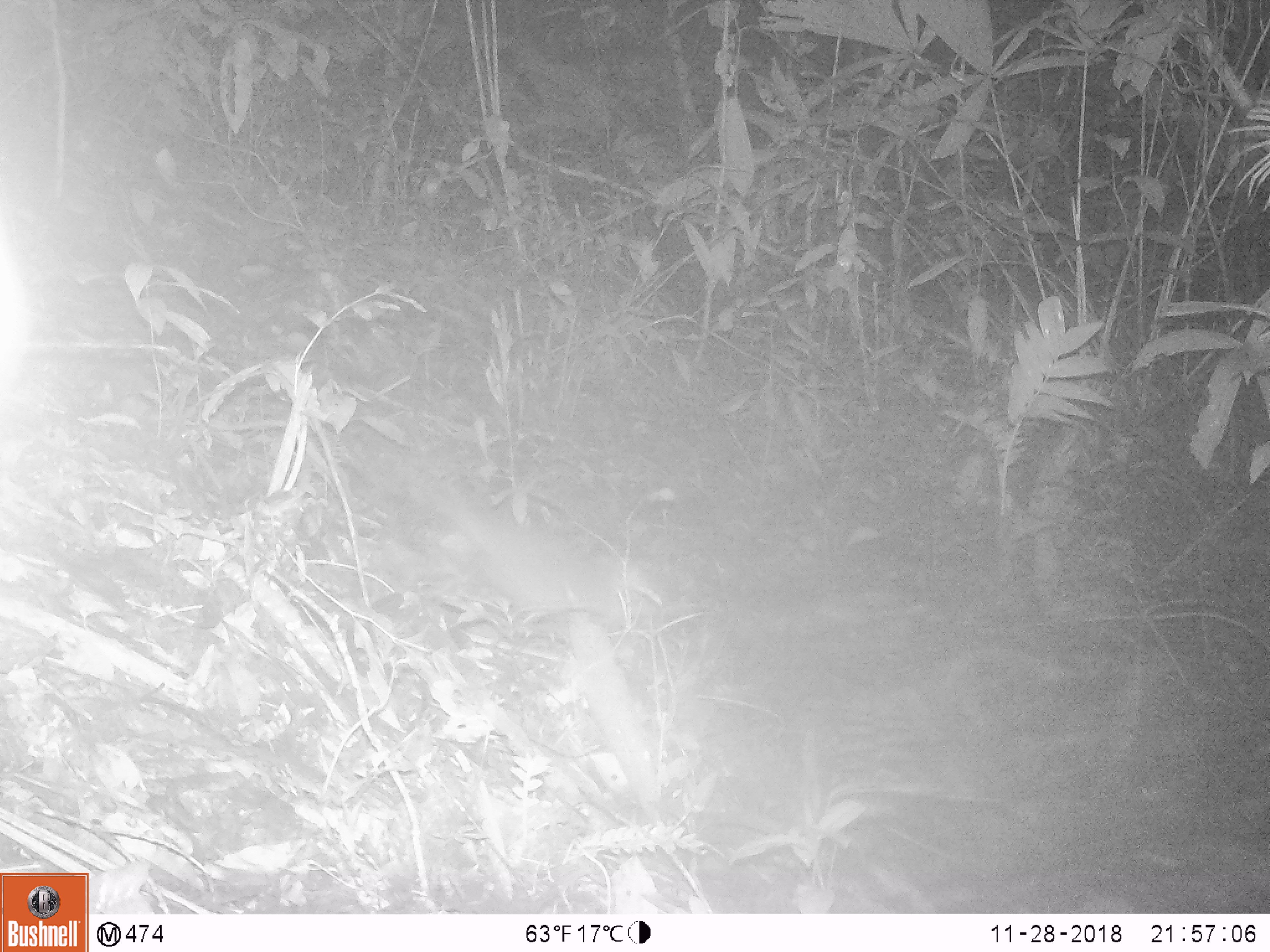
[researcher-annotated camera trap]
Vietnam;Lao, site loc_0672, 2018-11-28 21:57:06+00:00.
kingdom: Animalia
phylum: Chordata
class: Mammalia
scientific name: Mammalia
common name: mammal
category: unidentified small mammal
Unidentified small mammal (mammal) (Mammalia). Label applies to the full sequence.